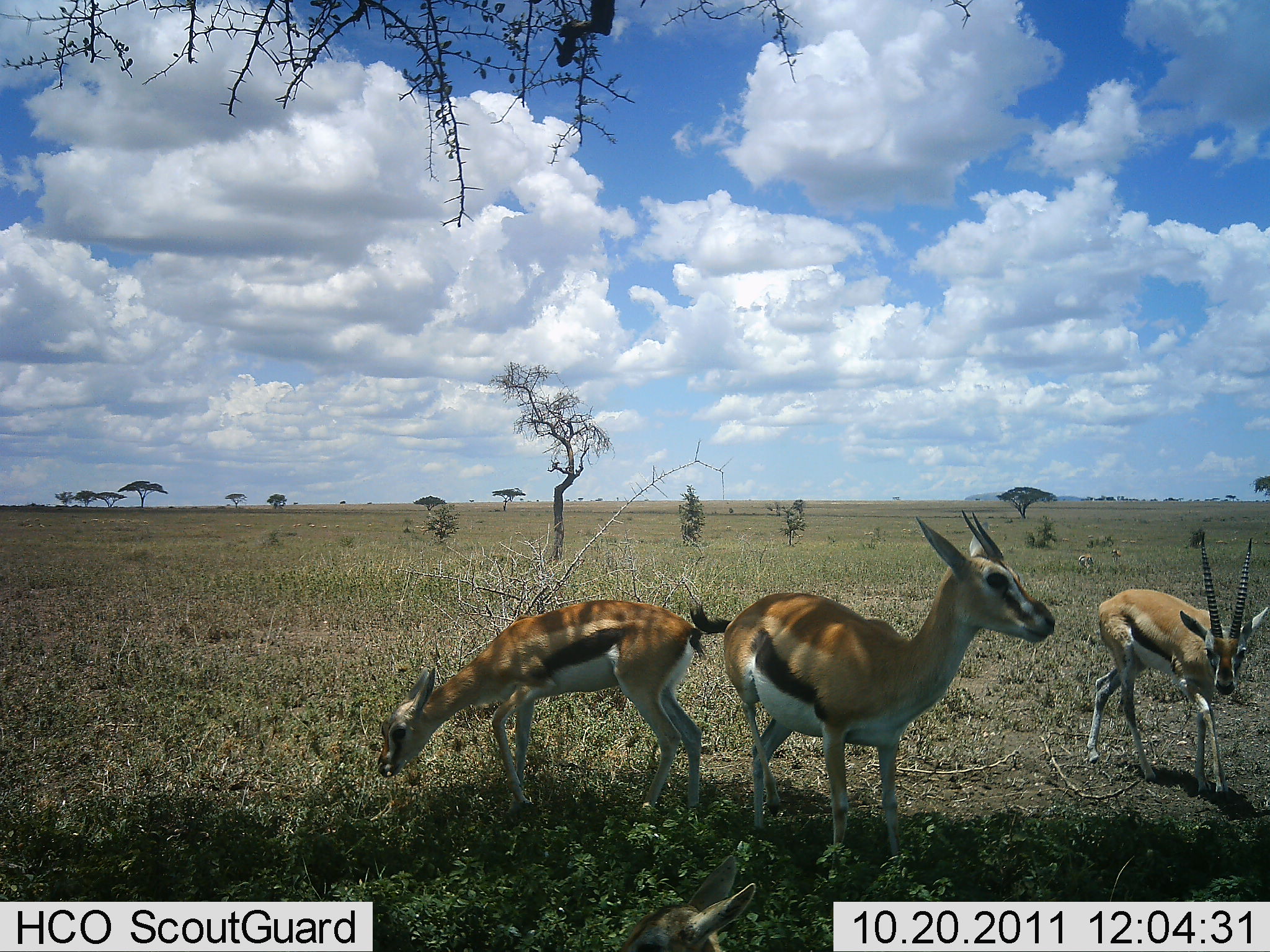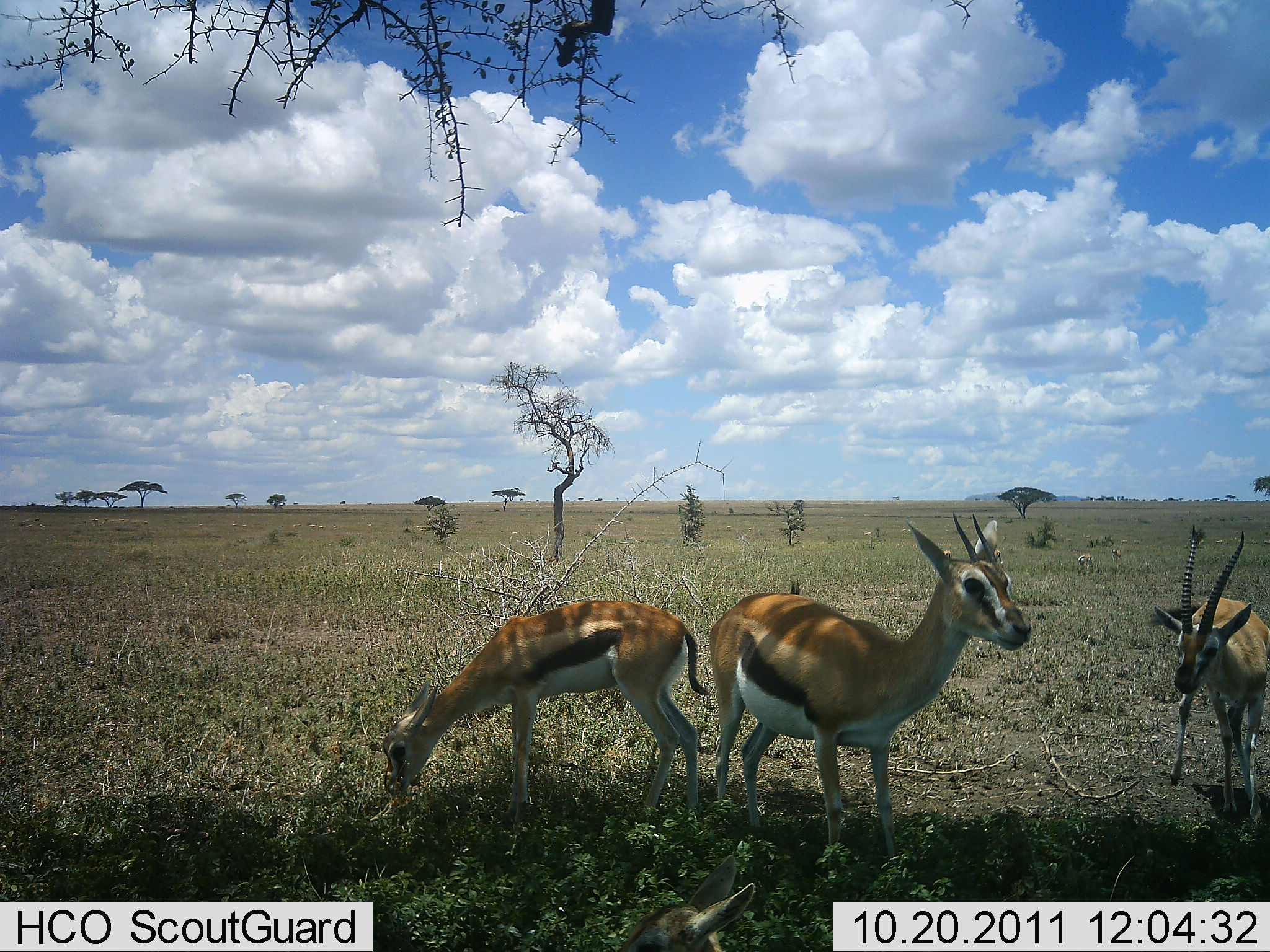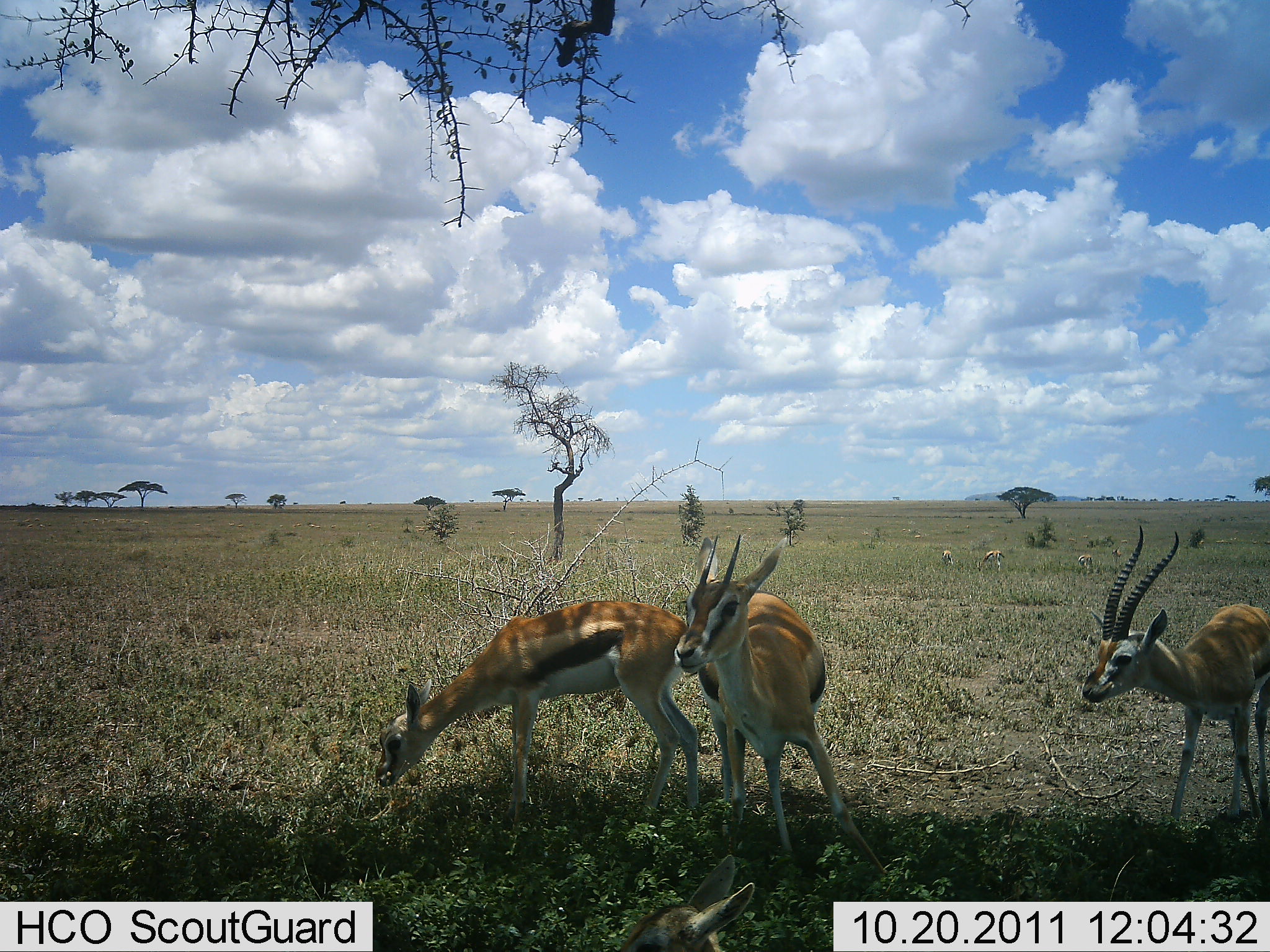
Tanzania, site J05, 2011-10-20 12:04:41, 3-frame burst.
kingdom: Animalia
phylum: Chordata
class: Mammalia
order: Artiodactyla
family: Bovidae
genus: Eudorcas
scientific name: Eudorcas thomsonii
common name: thomson's gazelle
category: gazellethomsons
Gazellethomsons (thomson's gazelle) (Eudorcas thomsonii), count 3. Behavior (volunteer vote fractions): standing 60%, resting 0%, moving 10%, interacting 10%. Young present (vote fraction): 10%. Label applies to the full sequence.